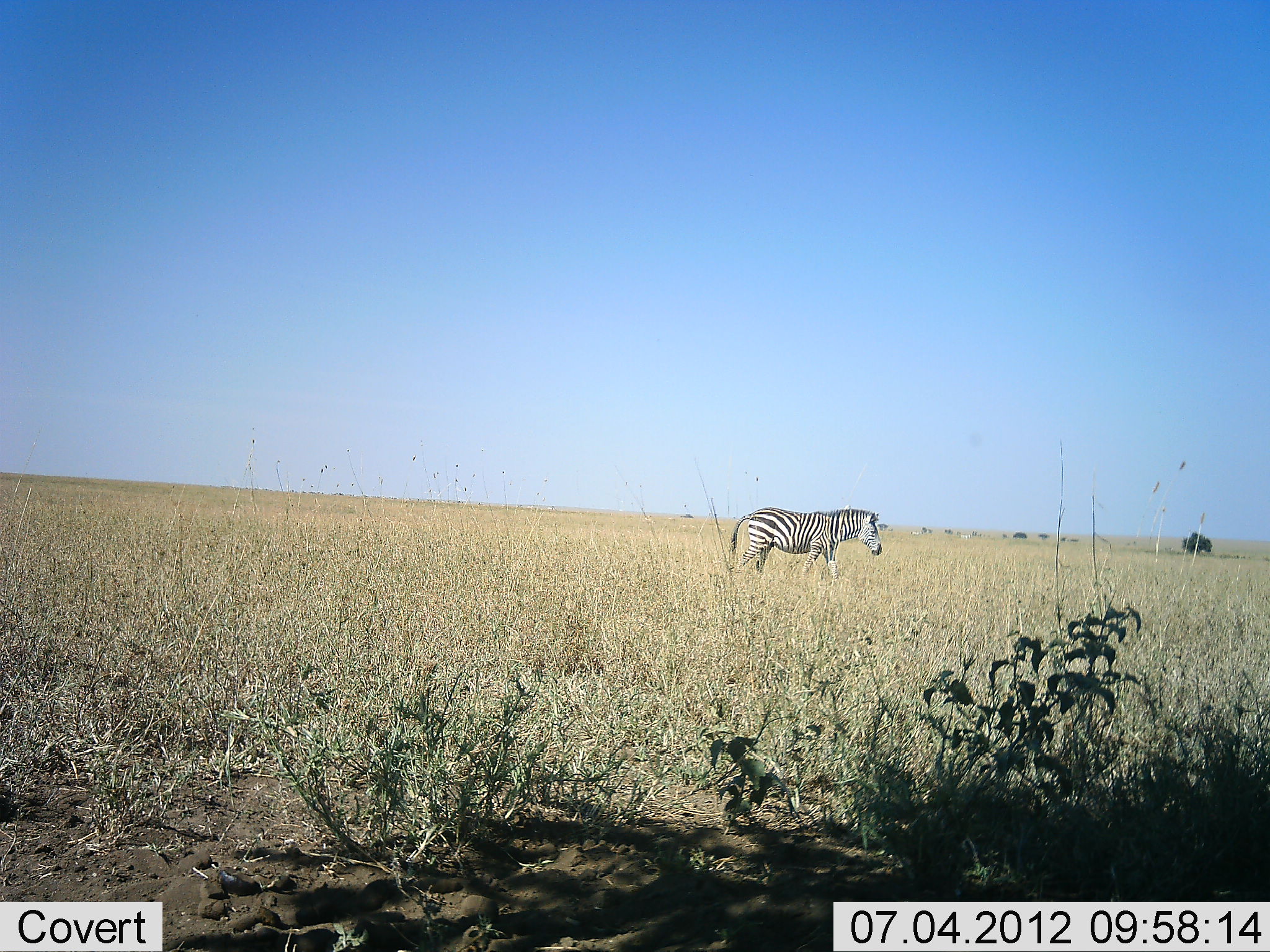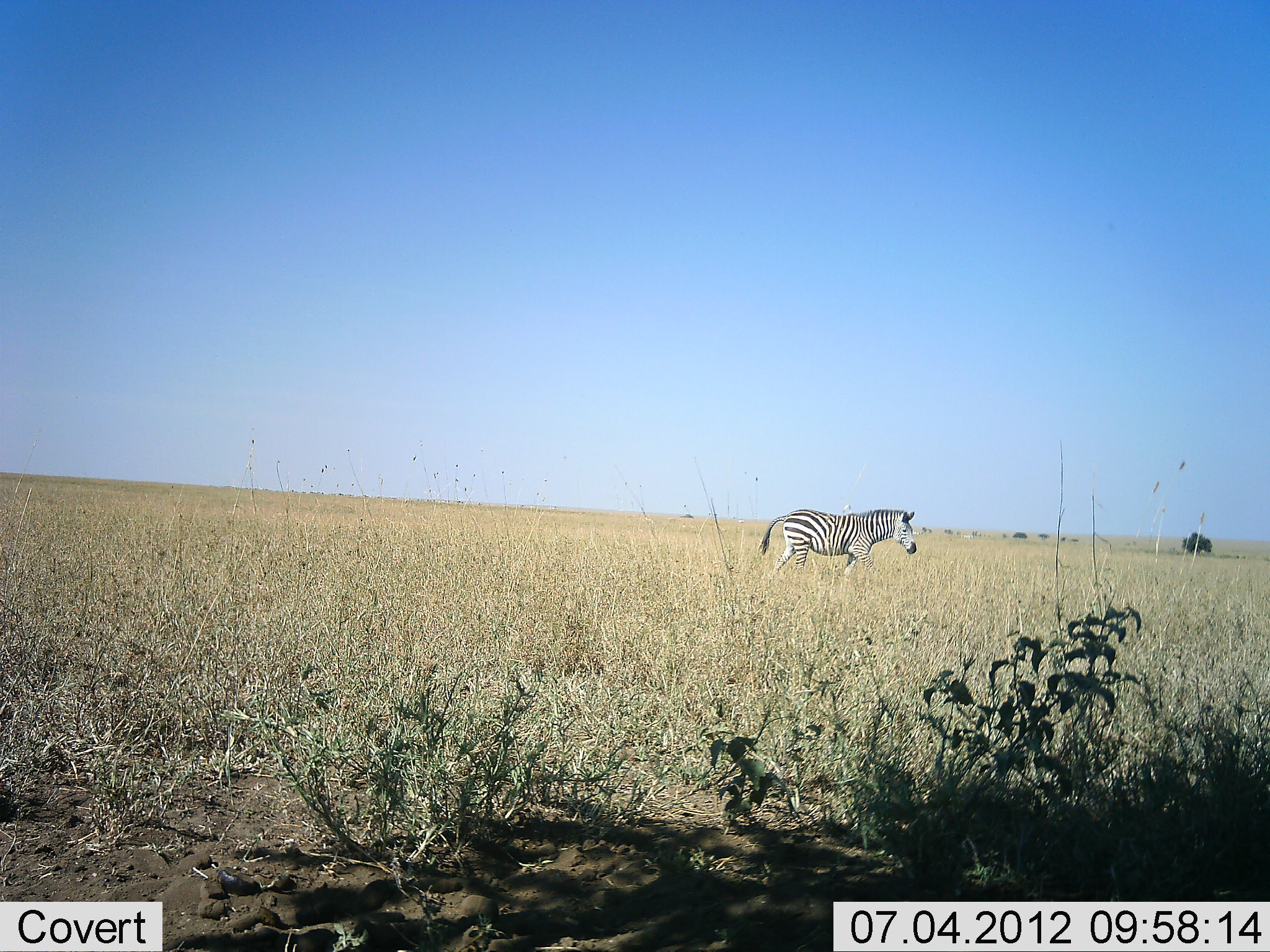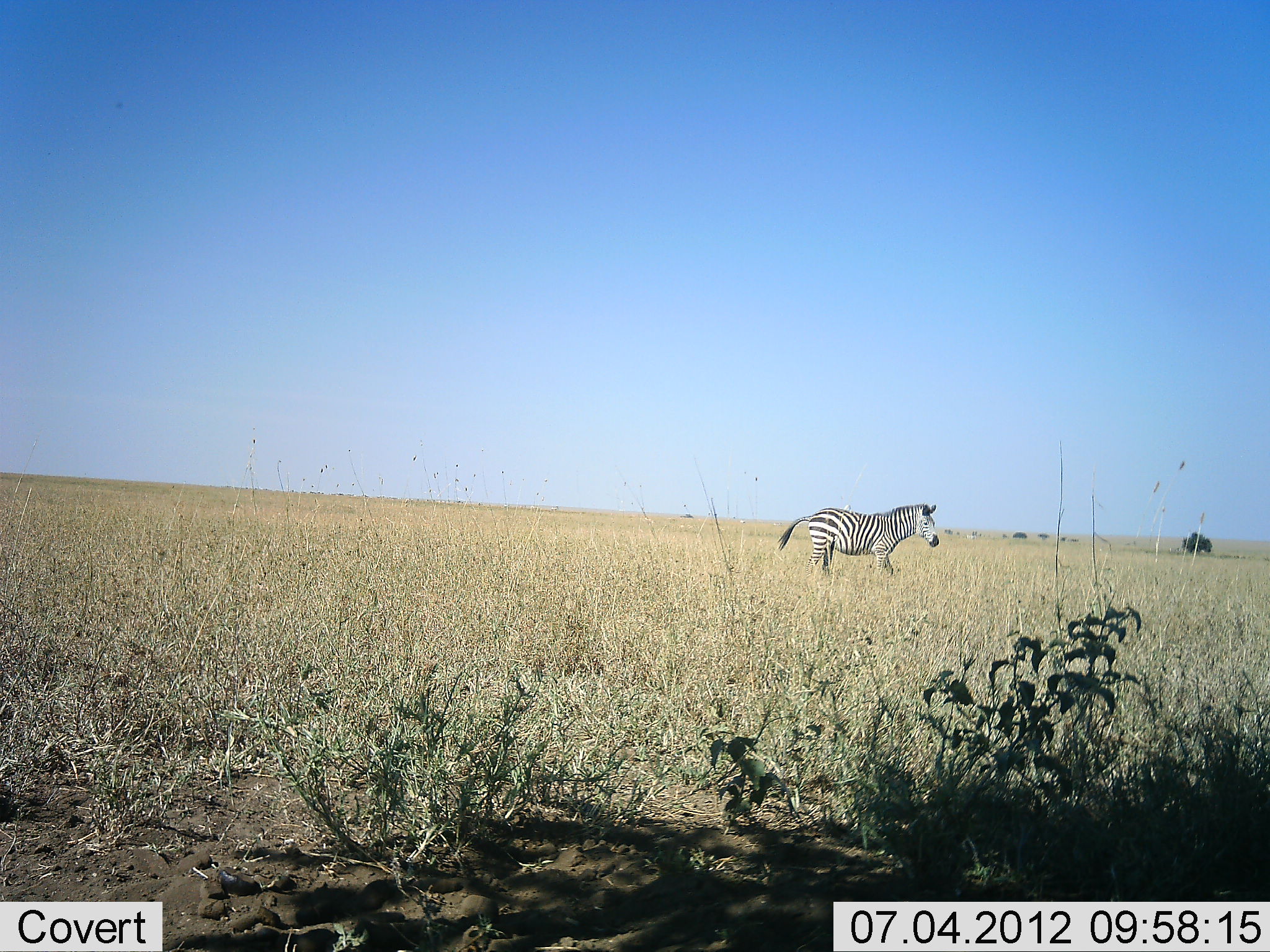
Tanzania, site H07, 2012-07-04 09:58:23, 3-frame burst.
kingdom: Animalia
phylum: Chordata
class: Mammalia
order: Perissodactyla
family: Equidae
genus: Equus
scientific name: Equus quagga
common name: plains zebra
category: zebra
Zebra (plains zebra) (Equus quagga), count 1. Behavior (volunteer vote fractions): standing 10%, resting 0%, moving 90%, interacting 0%. Young present (vote fraction): 0%. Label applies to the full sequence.